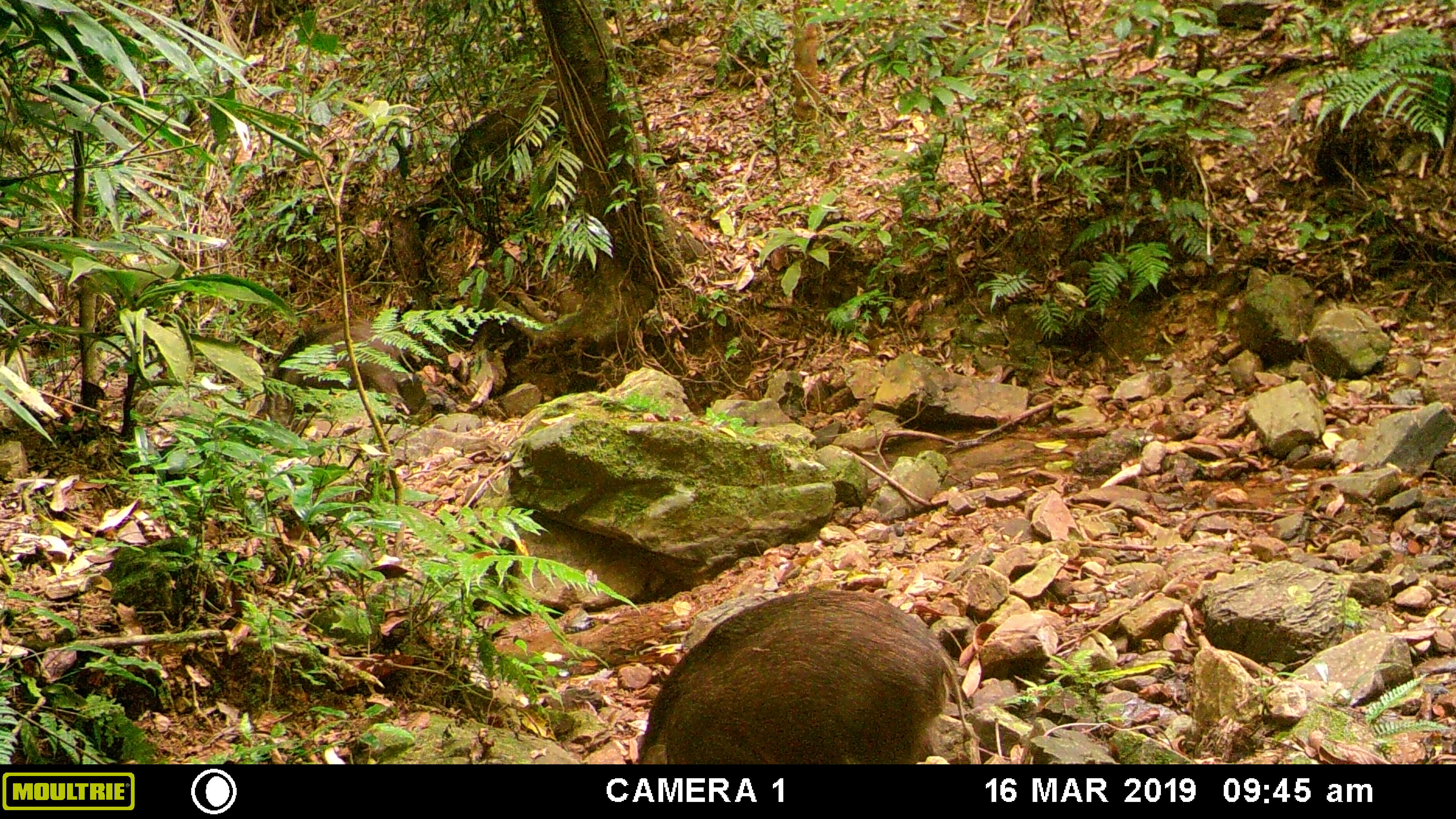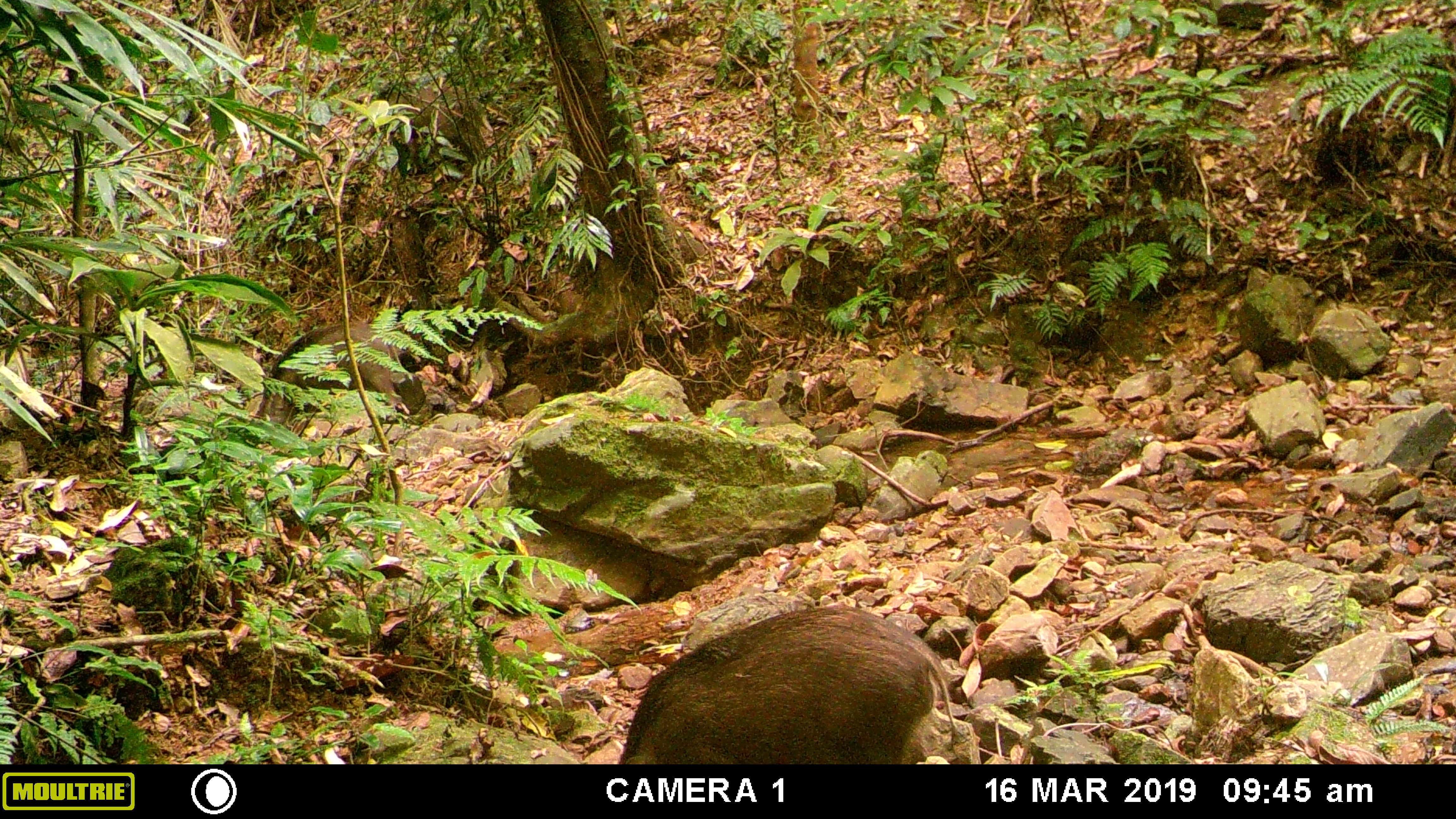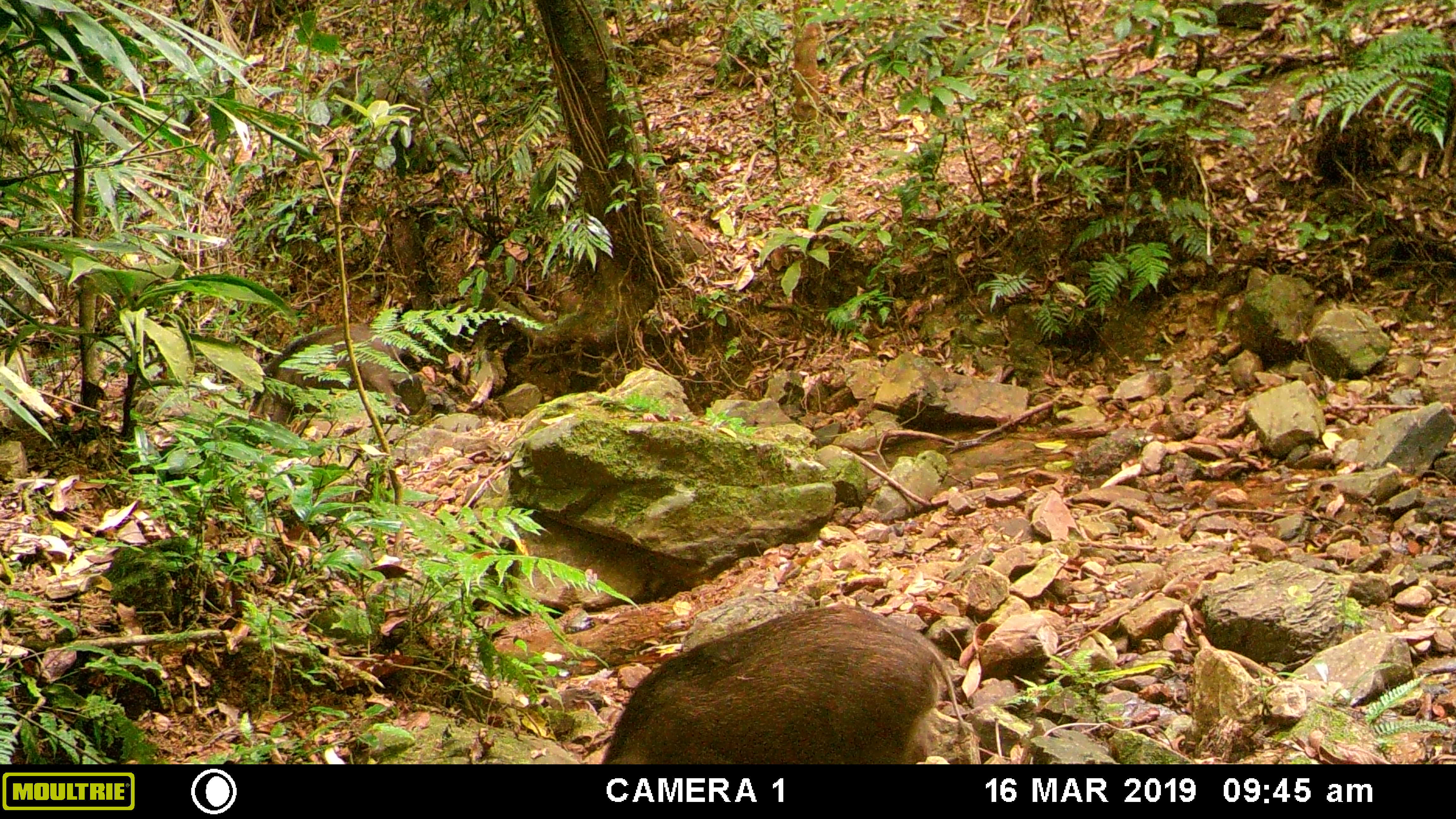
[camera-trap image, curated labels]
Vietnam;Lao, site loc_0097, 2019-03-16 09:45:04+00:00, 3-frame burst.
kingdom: Animalia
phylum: Chordata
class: Mammalia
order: Artiodactyla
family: Suidae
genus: Sus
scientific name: Sus scrofa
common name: eurasian wild pig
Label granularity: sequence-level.